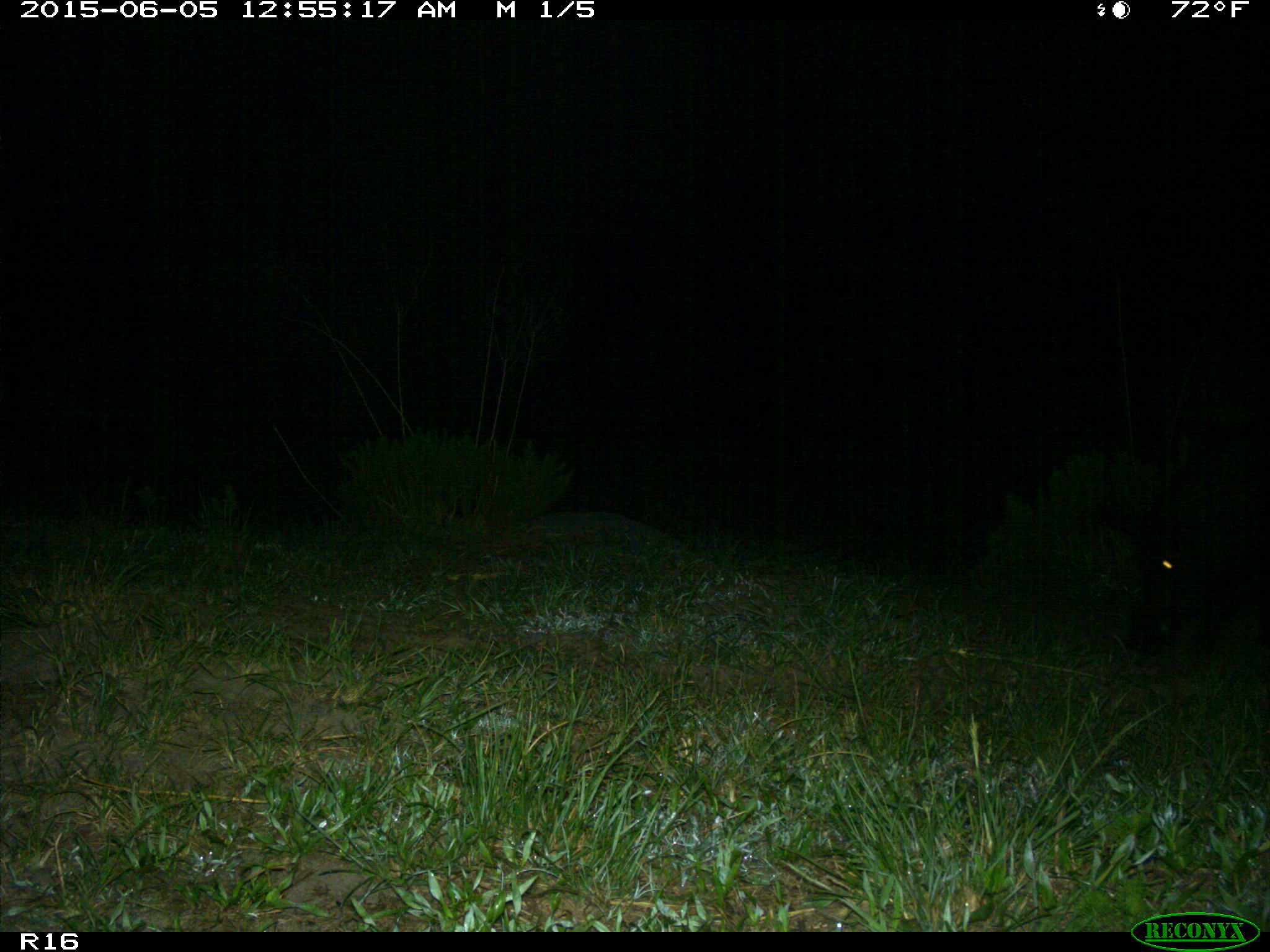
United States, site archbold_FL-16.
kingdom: Animalia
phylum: Chordata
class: Mammalia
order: Artiodactyla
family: Suidae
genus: Sus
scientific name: Sus scrofa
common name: wild boar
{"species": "Sus scrofa (wild boar)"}